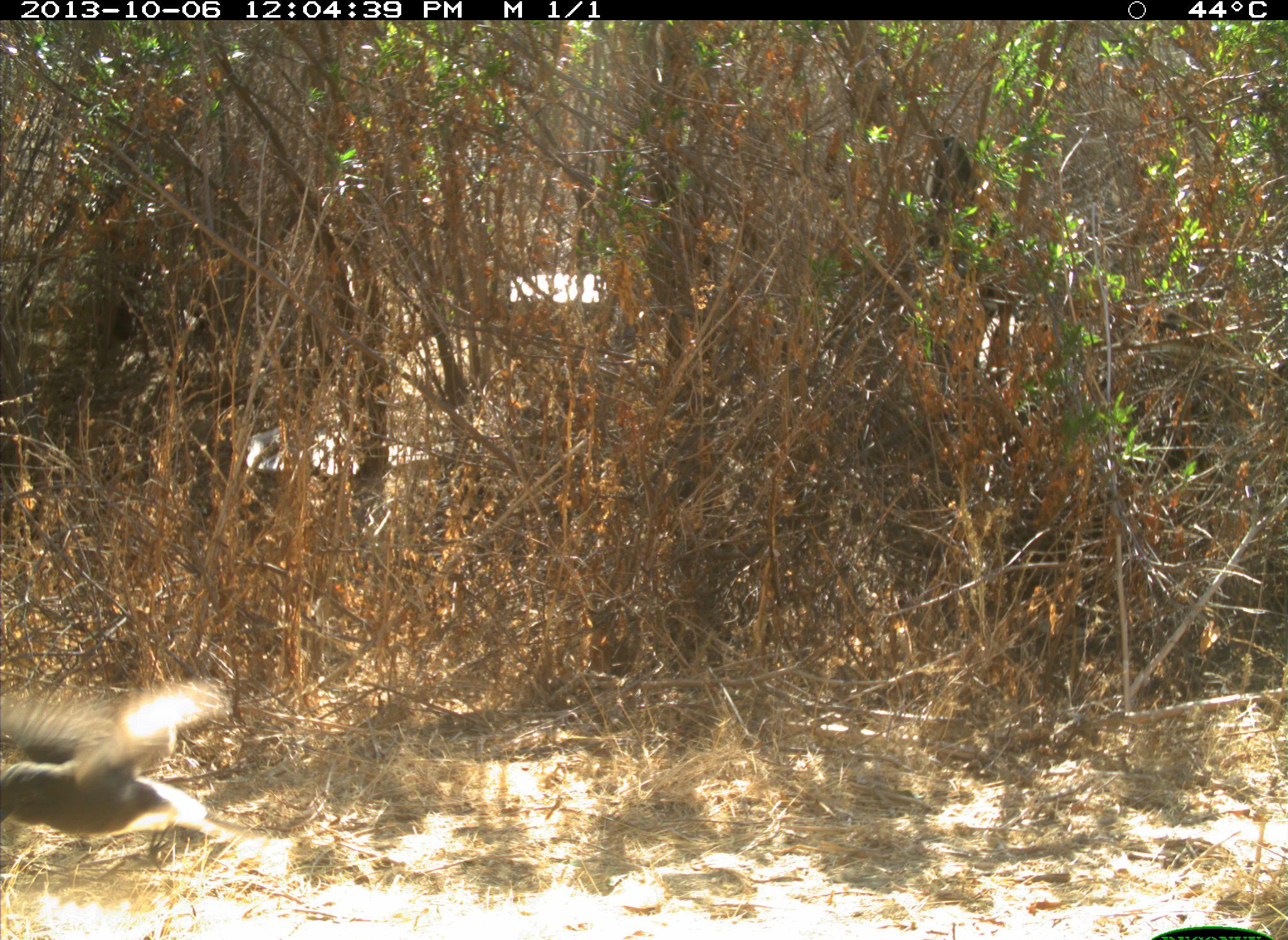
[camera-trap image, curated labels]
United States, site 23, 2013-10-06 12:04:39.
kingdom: Animalia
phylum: Chordata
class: Aves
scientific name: Aves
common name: bird